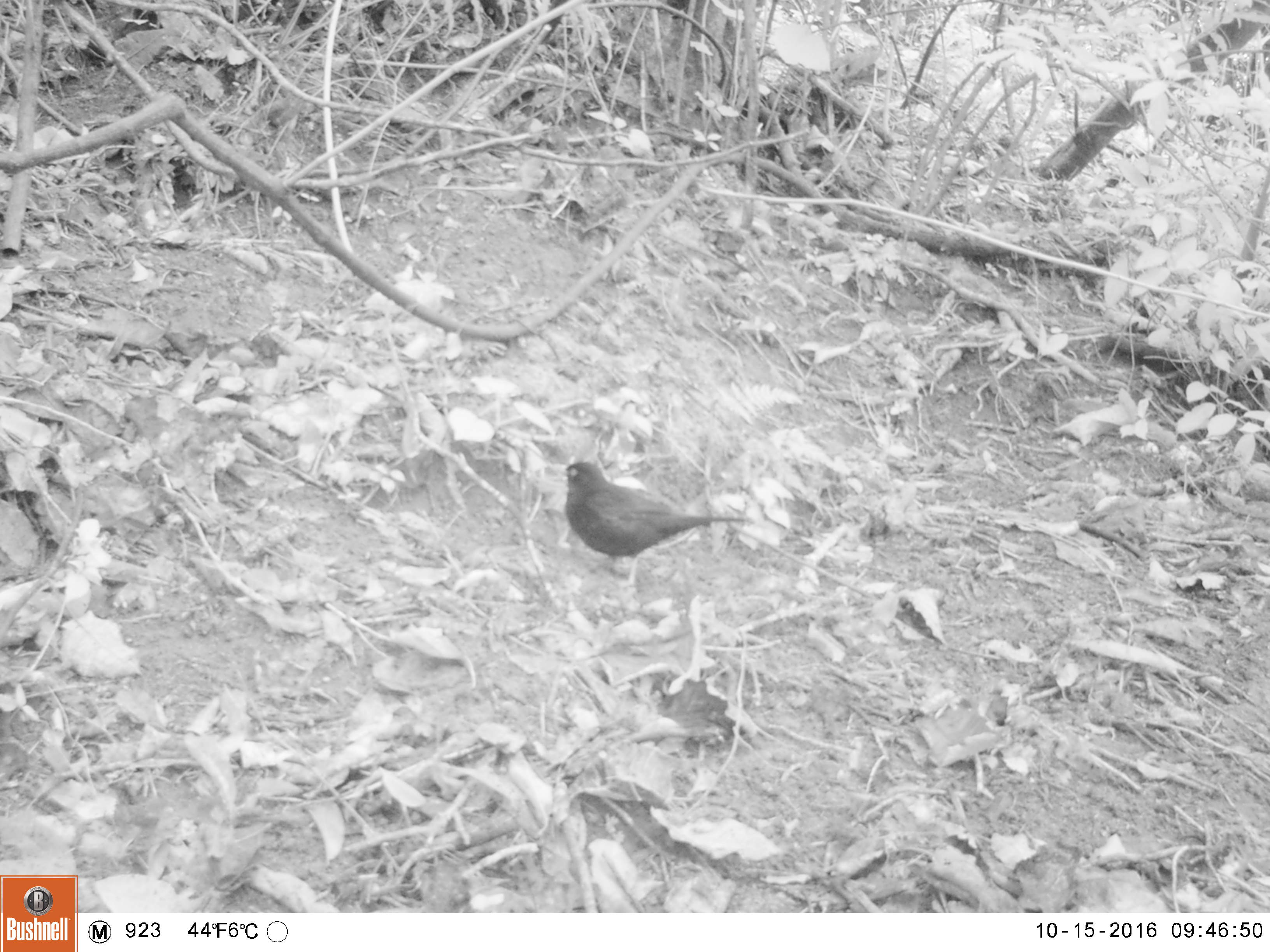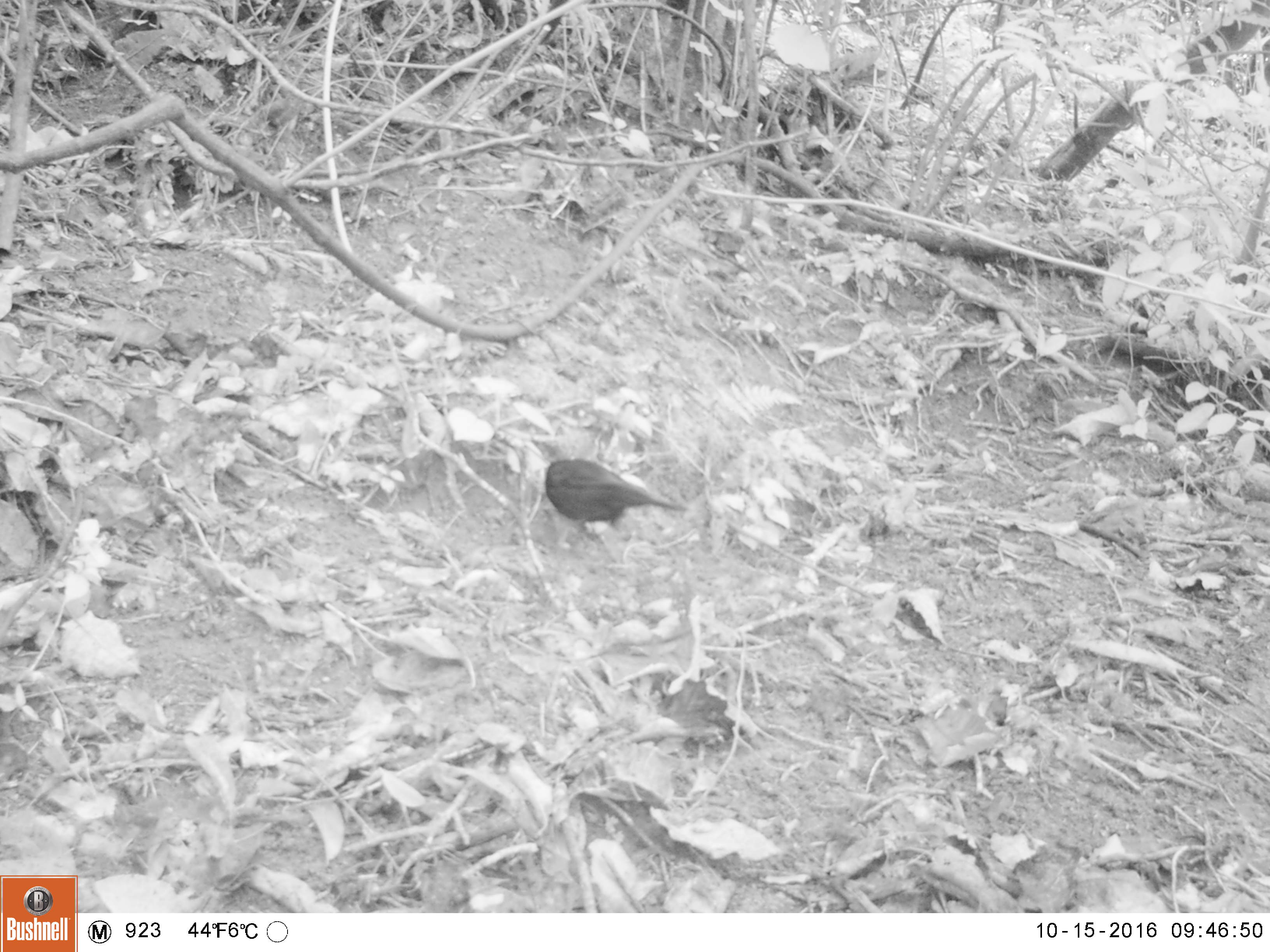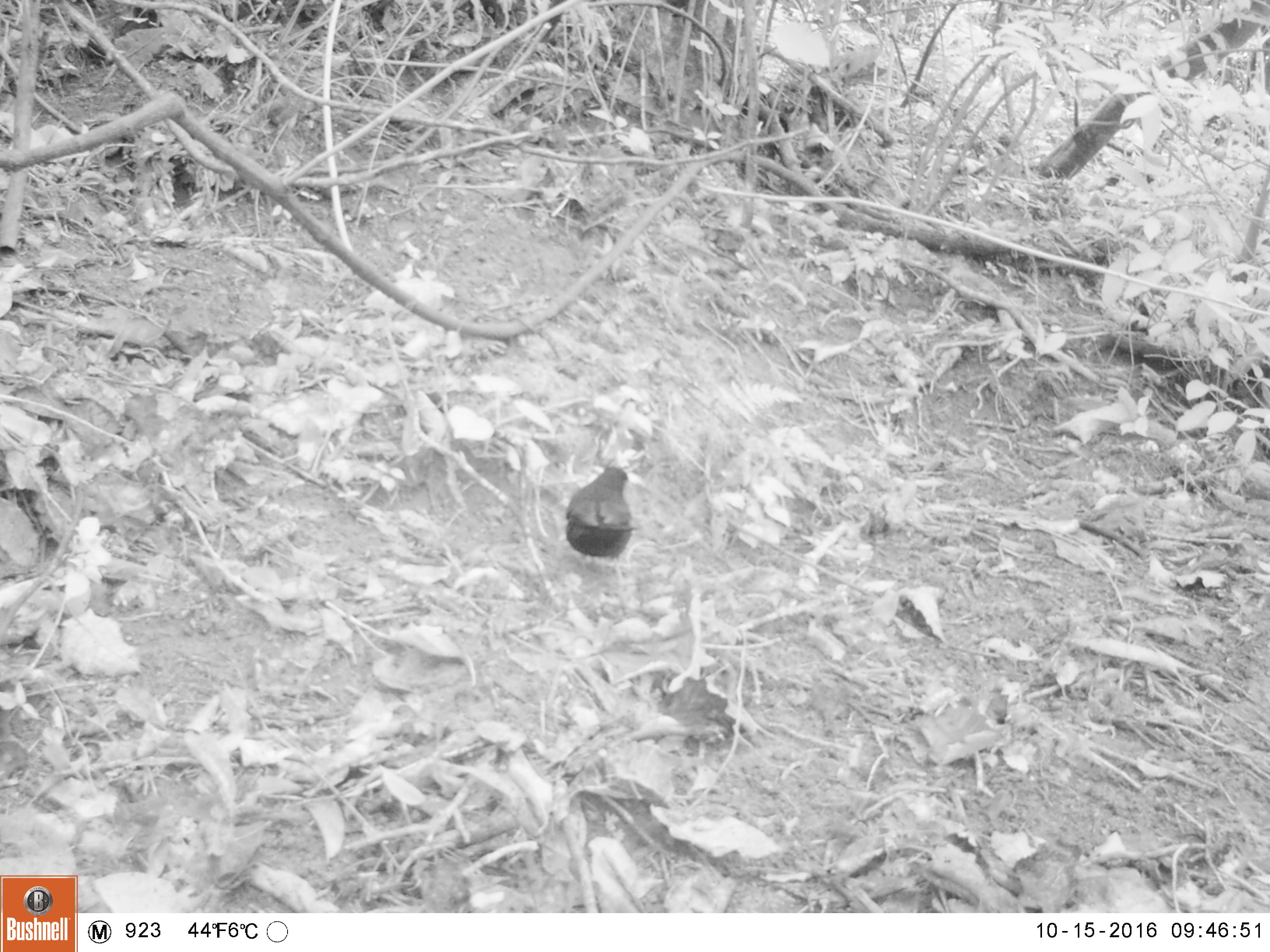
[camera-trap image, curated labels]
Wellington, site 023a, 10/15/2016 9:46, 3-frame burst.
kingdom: Animalia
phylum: Chordata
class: Aves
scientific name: Aves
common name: bird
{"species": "bird (Aves)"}